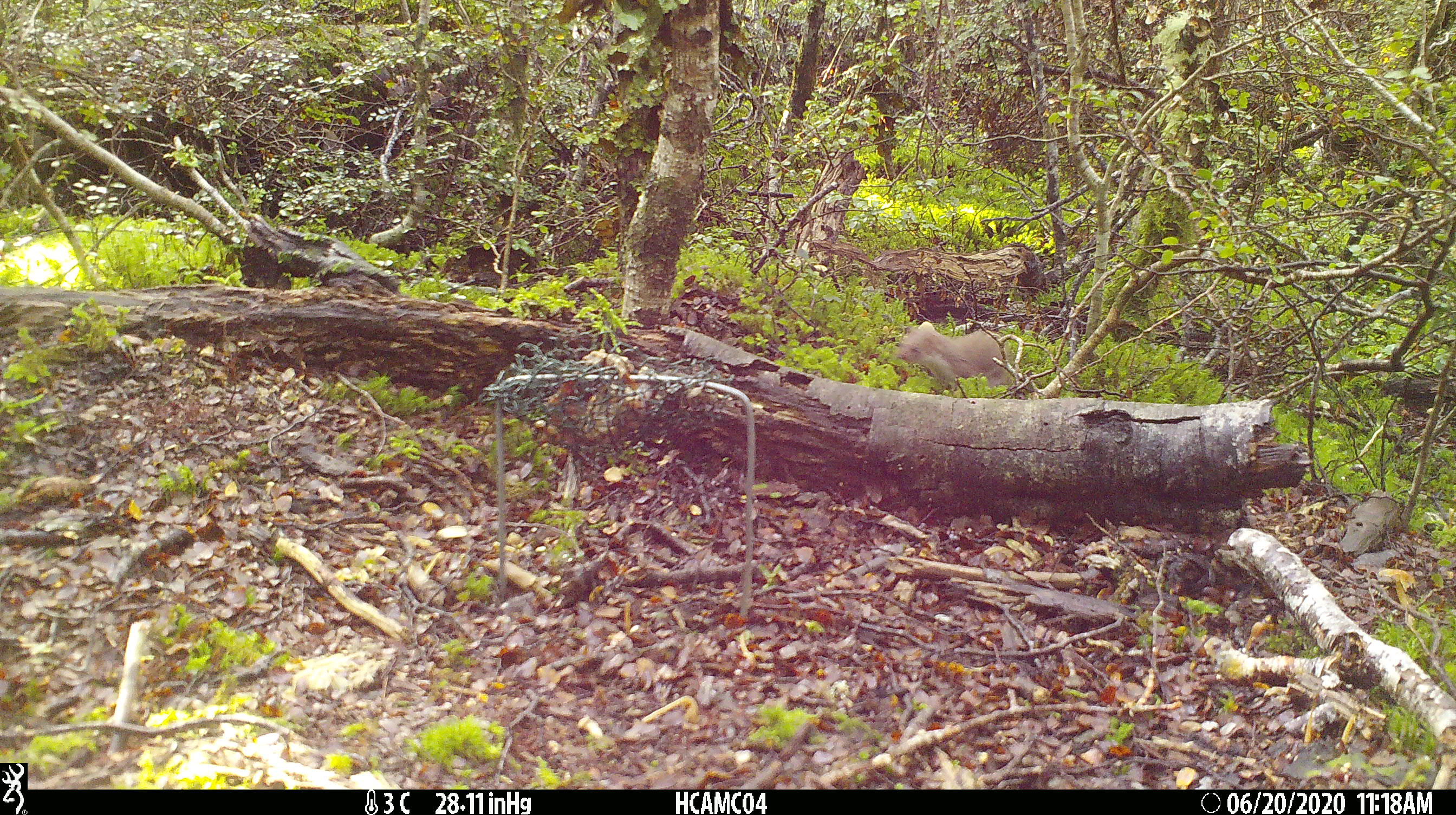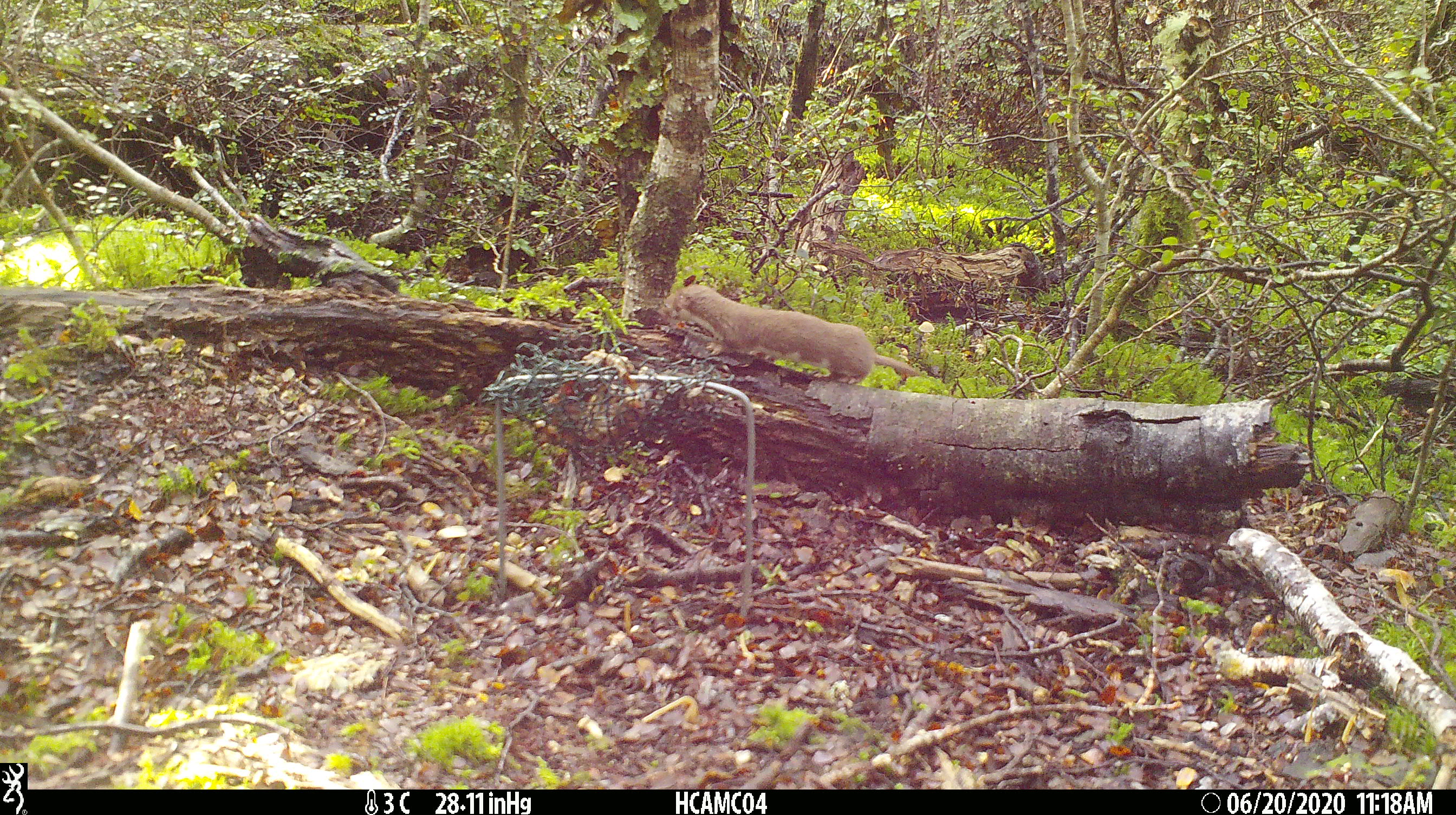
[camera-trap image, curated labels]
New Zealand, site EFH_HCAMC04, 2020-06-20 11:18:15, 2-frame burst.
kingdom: Animalia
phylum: Chordata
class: Mammalia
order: Carnivora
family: Mustelidae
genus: Mustela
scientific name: Mustela nivalis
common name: least weasel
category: weasel